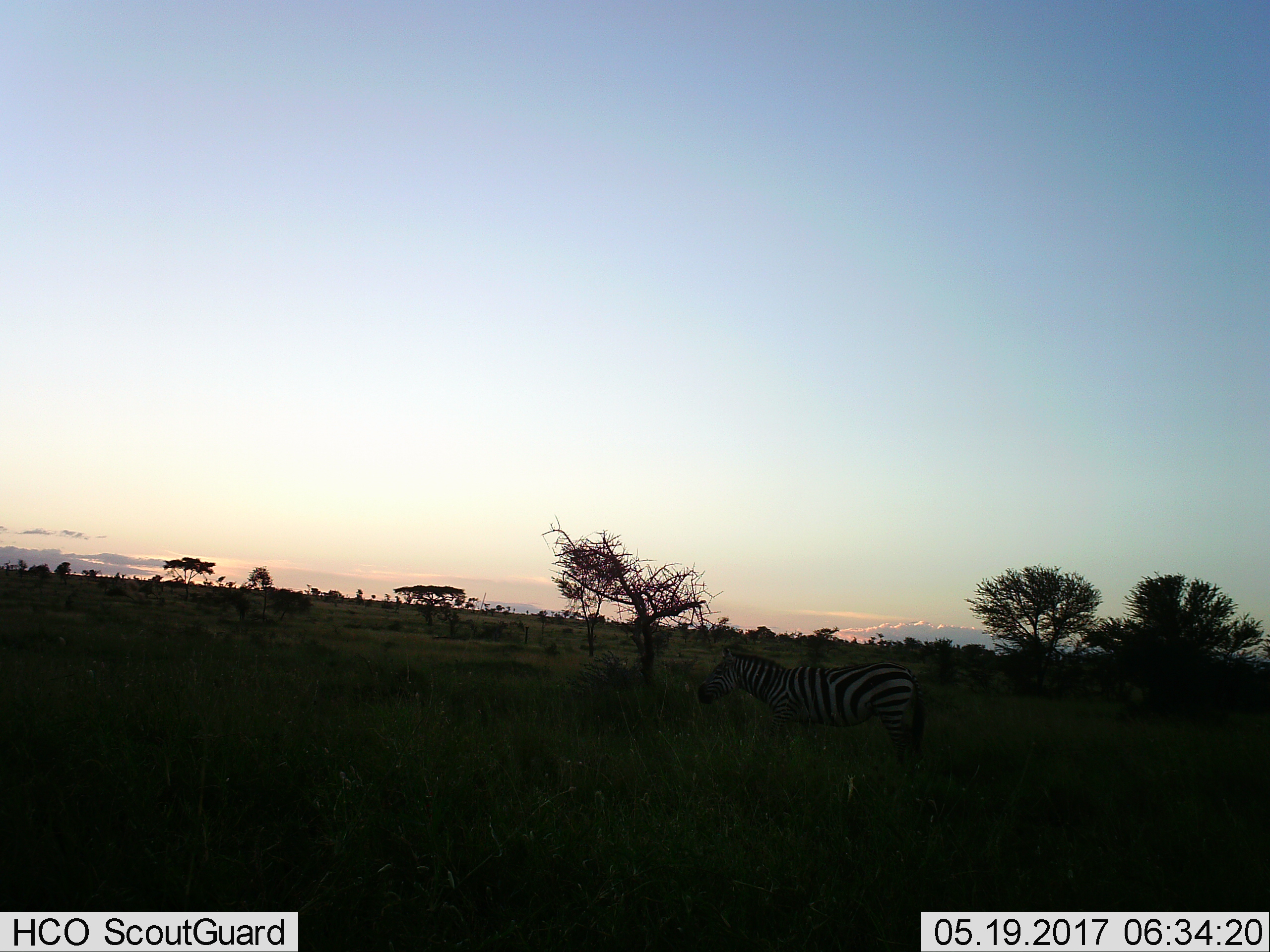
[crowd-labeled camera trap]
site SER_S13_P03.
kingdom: Animalia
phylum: Chordata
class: Mammalia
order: Perissodactyla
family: Equidae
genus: Equus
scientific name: Equus quagga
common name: plains zebra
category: zebraplains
Zebraplains (plains zebra) (Equus quagga), count 1. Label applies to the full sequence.